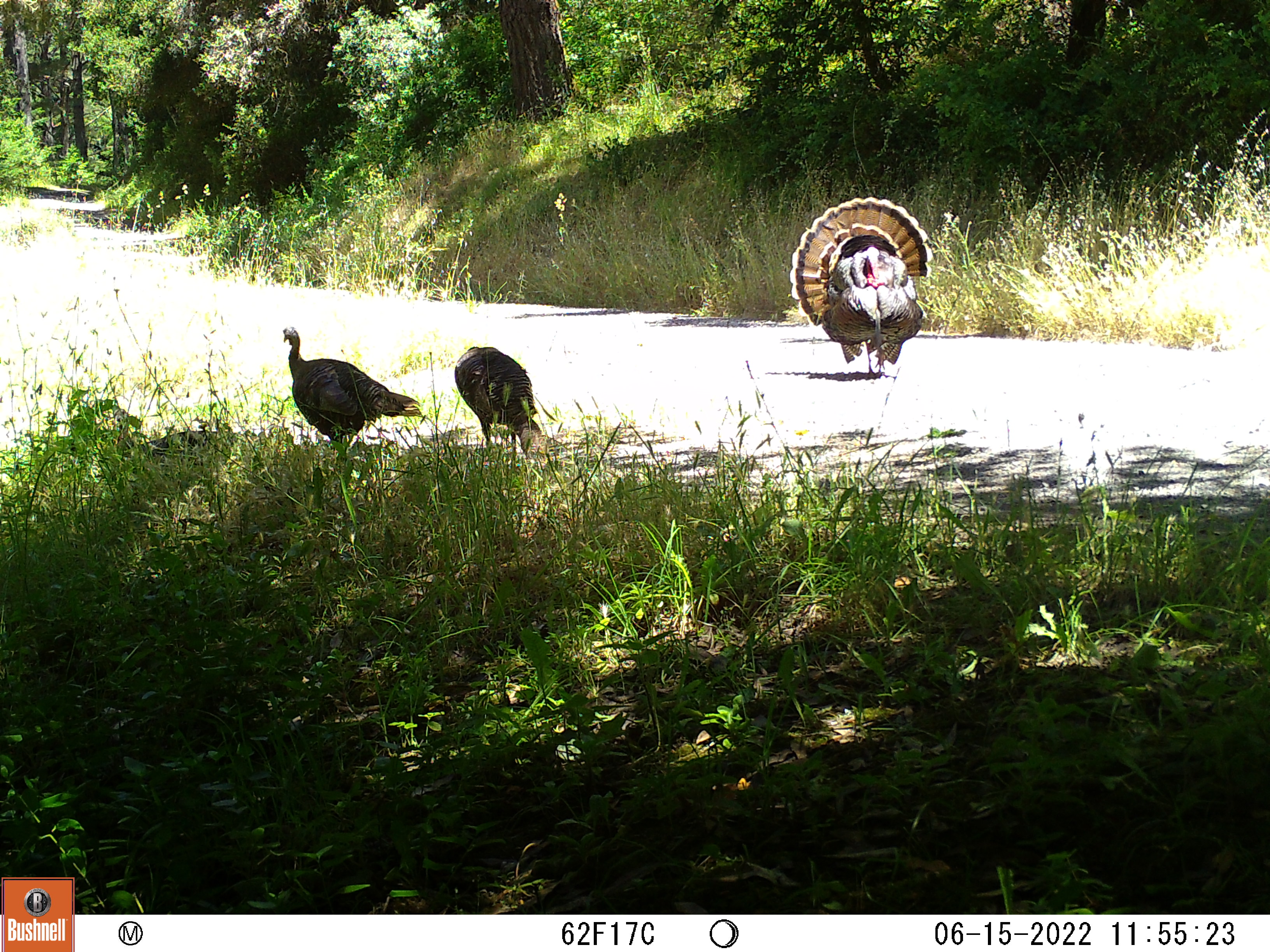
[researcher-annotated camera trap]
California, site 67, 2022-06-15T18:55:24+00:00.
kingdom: Animalia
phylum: Chordata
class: Aves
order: Galliformes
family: Phasianidae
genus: Meleagris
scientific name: Meleagris gallopavo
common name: turkey